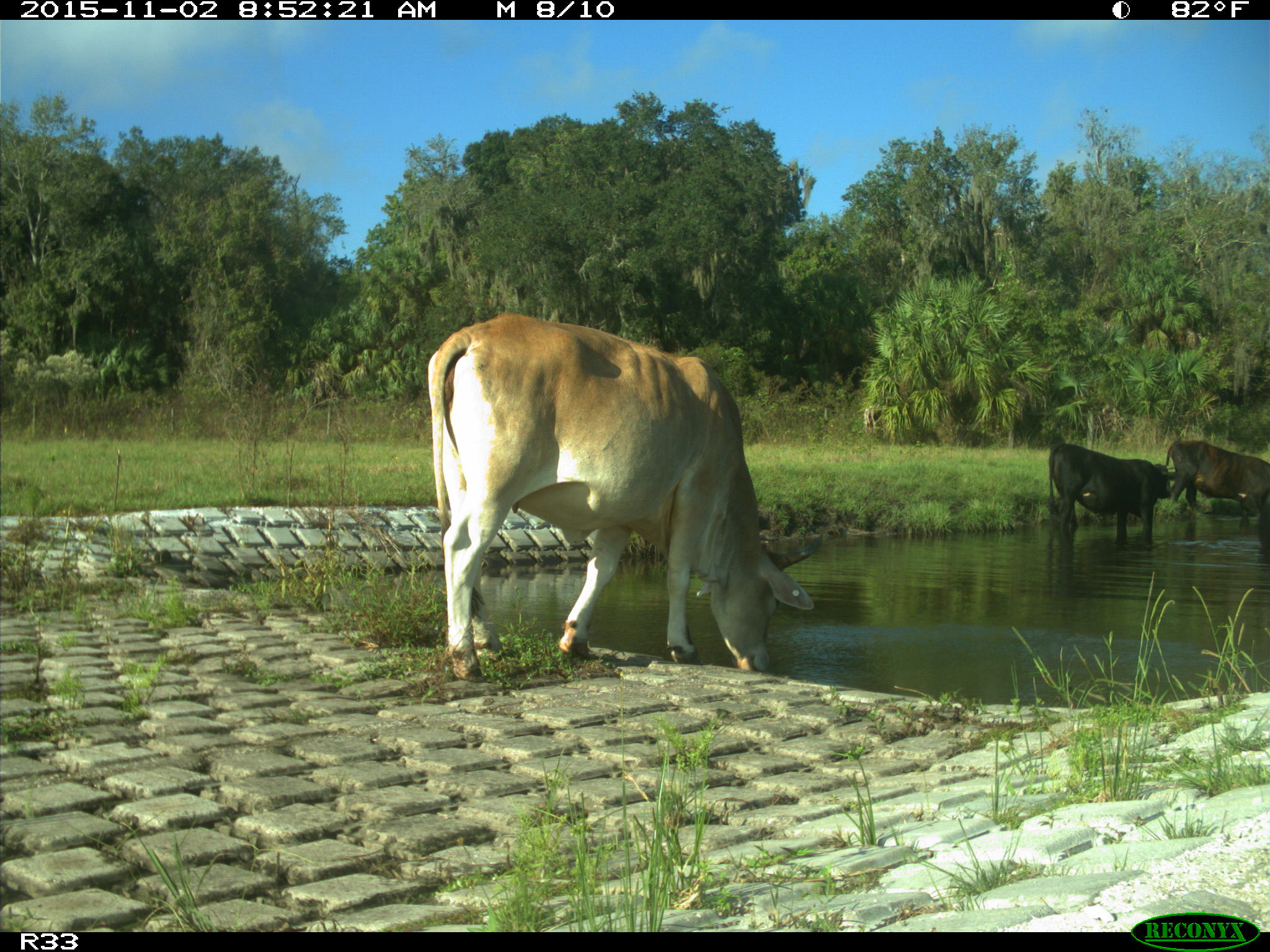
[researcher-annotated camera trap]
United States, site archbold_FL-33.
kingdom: Animalia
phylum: Chordata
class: Mammalia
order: Artiodactyla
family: Bovidae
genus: Bos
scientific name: Bos taurus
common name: domestic cow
Bos taurus (domestic cow).